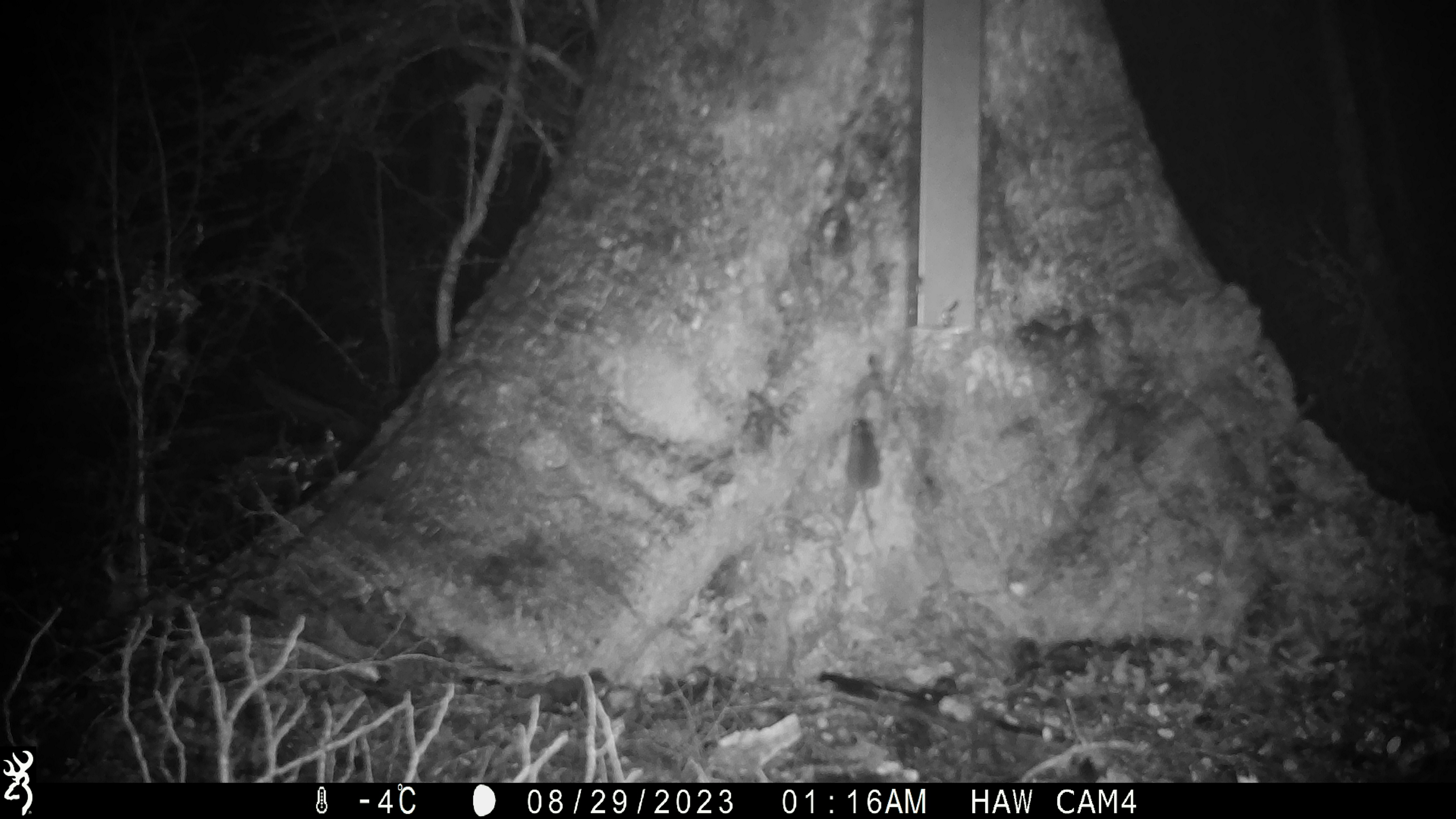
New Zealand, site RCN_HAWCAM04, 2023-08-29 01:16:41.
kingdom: Animalia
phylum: Chordata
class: Mammalia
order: Rodentia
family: Muridae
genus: Mus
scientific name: Mus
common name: mouse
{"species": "mouse (Mus)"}